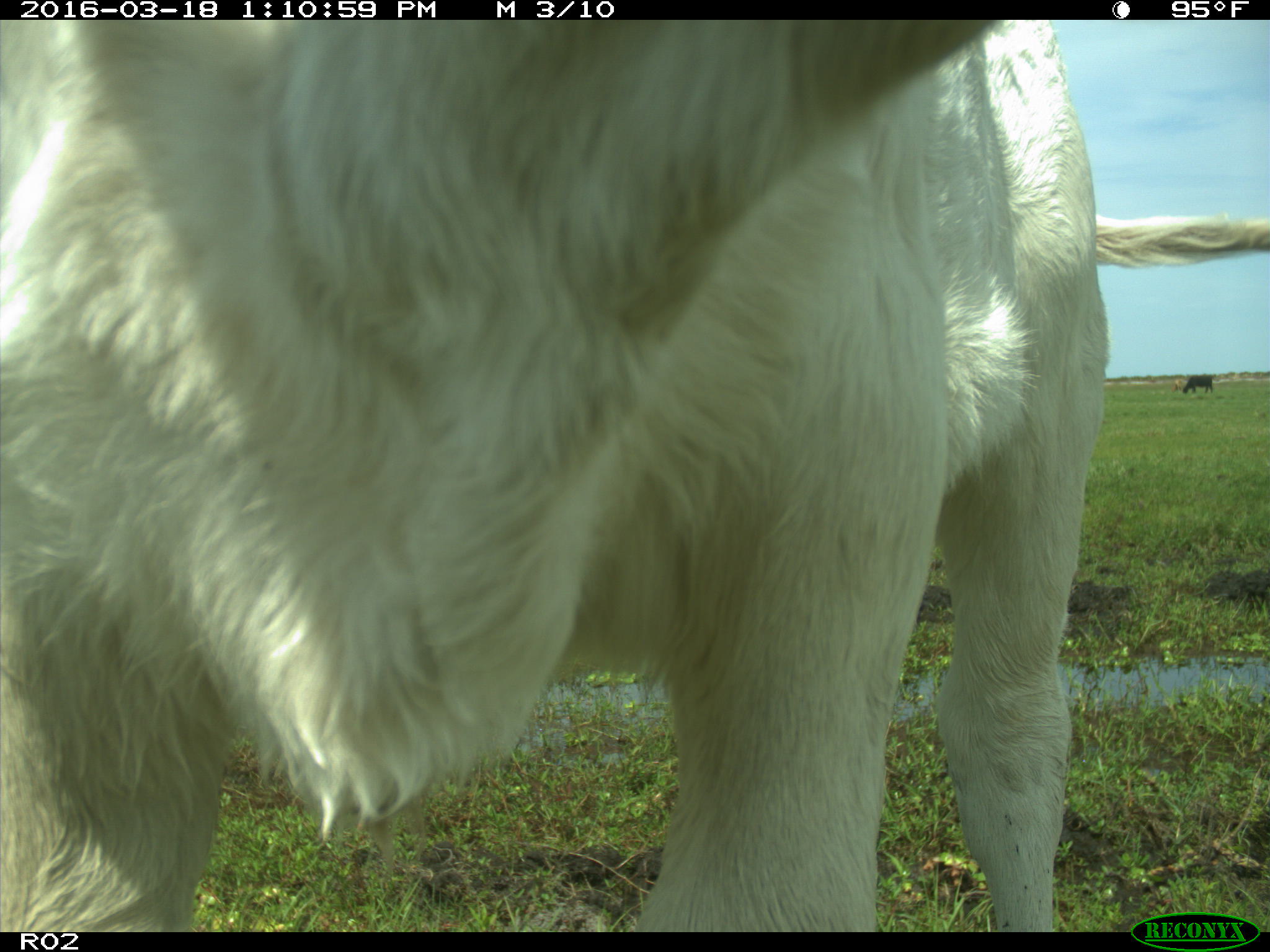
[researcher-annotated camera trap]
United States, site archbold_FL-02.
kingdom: Animalia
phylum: Chordata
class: Mammalia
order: Artiodactyla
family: Bovidae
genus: Bos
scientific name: Bos taurus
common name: domestic cow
Bos taurus (domestic cow).